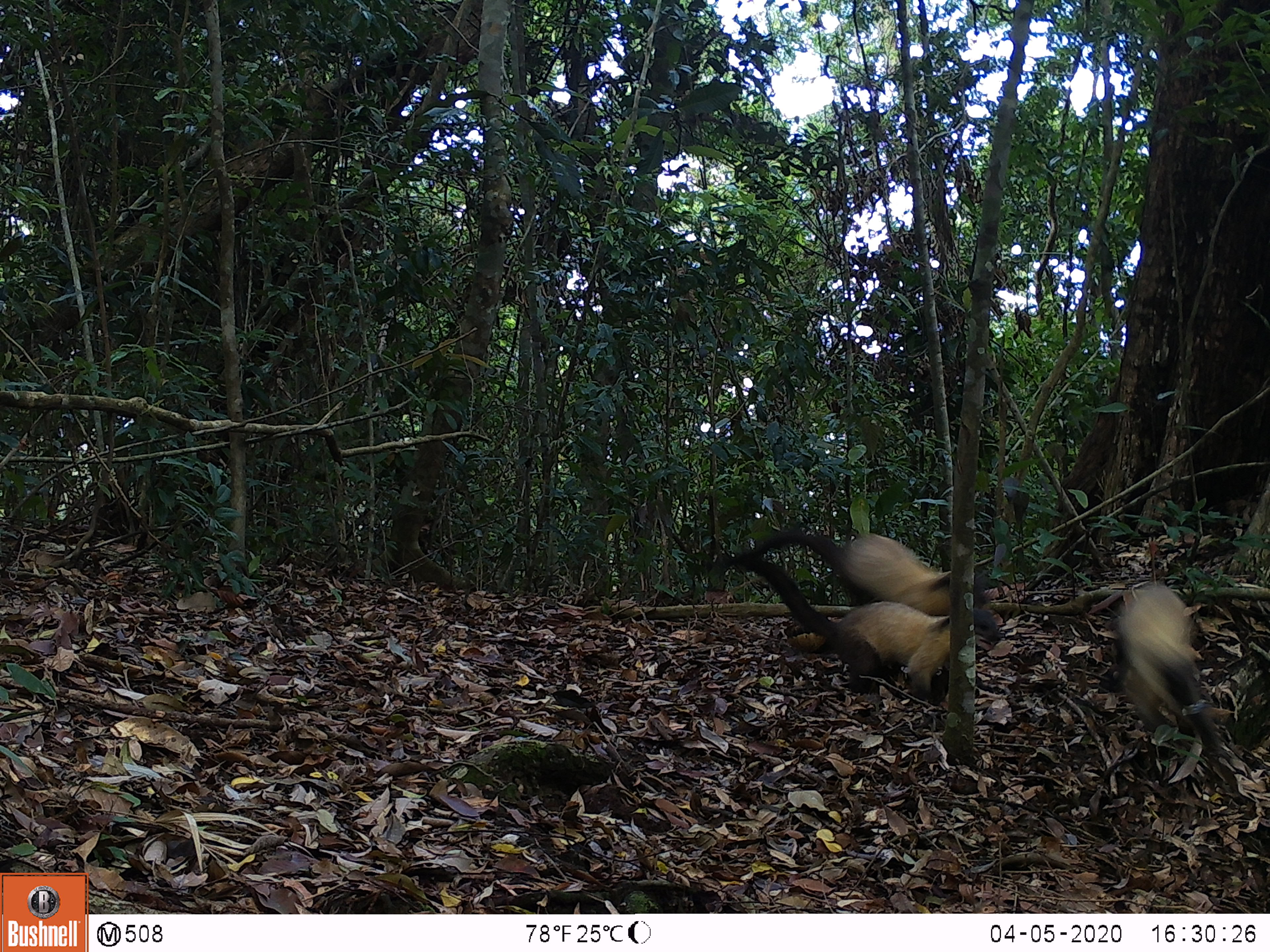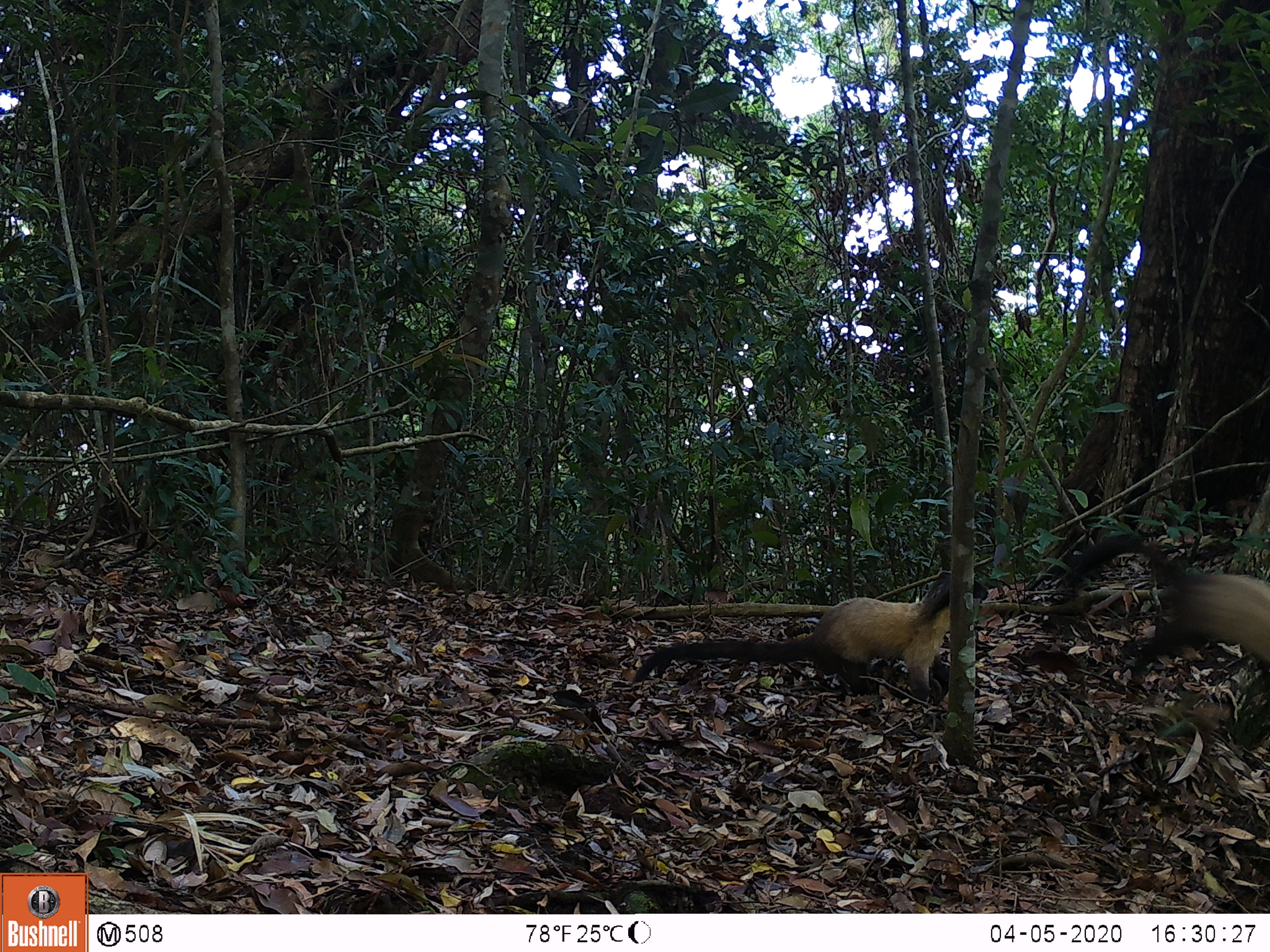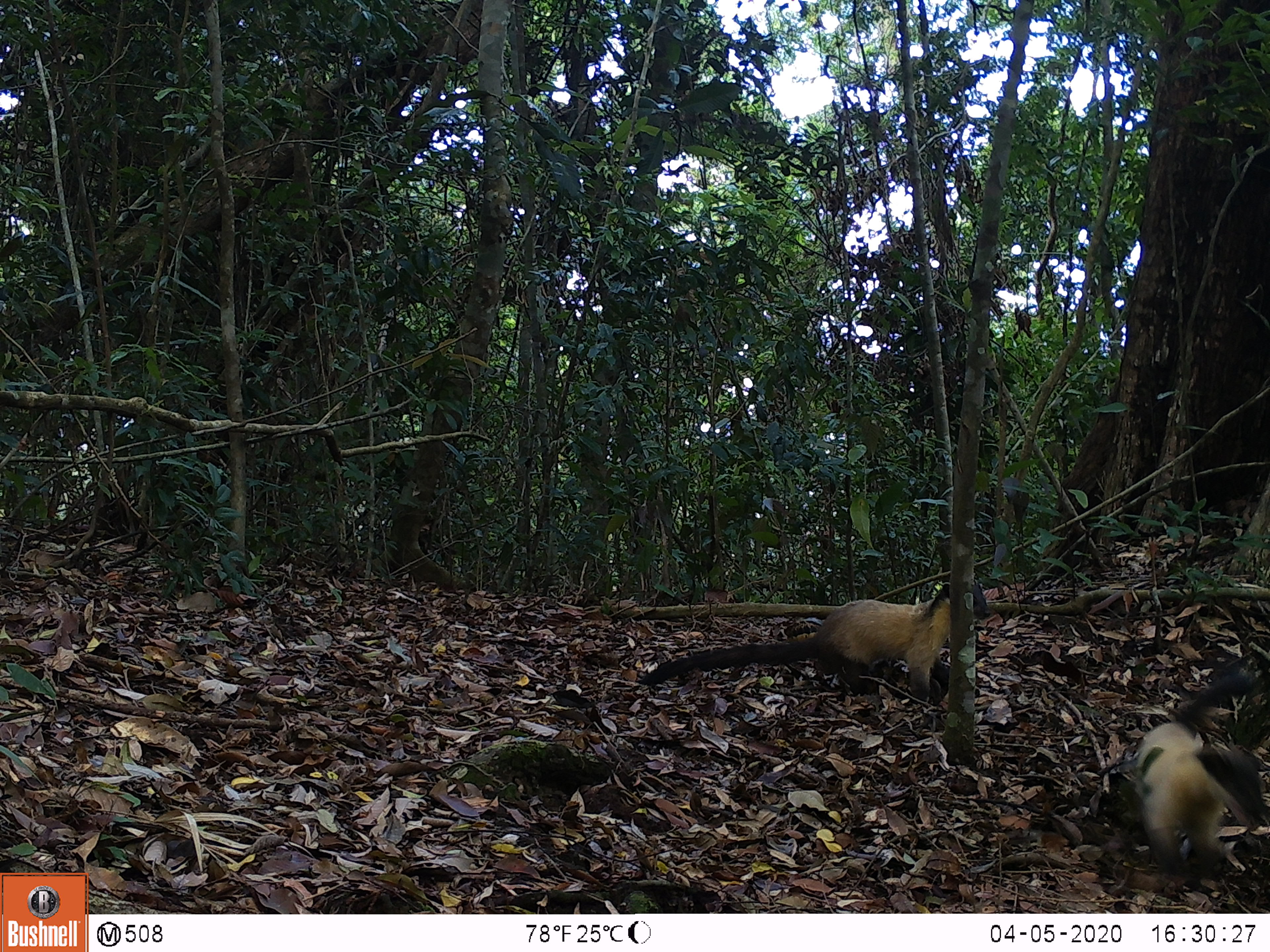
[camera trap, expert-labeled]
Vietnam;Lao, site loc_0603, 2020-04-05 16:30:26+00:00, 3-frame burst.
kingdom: Animalia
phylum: Chordata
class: Mammalia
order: Carnivora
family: Mustelidae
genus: Martes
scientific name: Martes flavigula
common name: yellow-throated marten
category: yellow throated marten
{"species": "yellow throated marten (yellow-throated marten) (Martes flavigula)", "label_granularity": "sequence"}